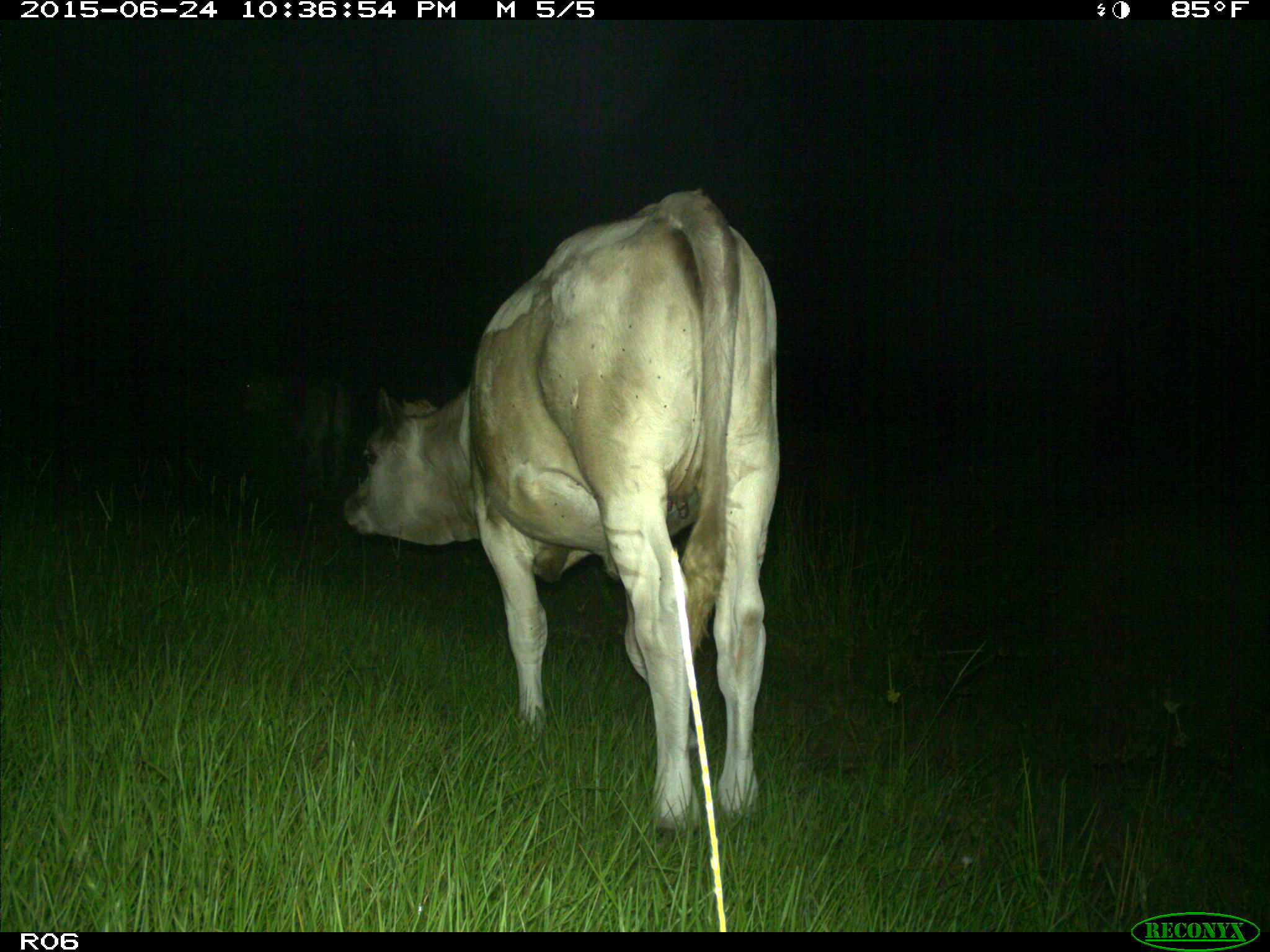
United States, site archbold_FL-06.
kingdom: Animalia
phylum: Chordata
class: Mammalia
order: Artiodactyla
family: Bovidae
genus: Bos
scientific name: Bos taurus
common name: domestic cow